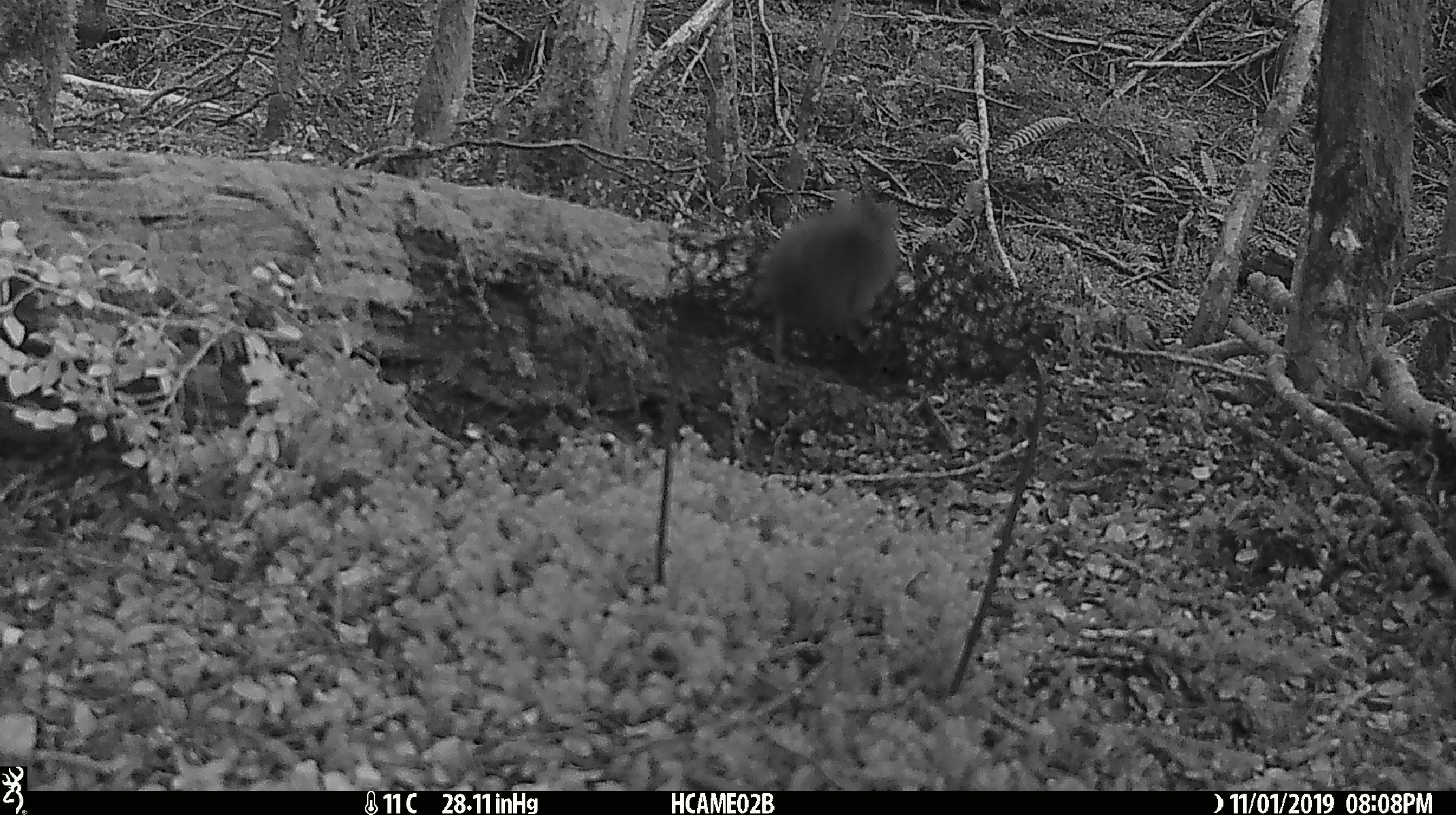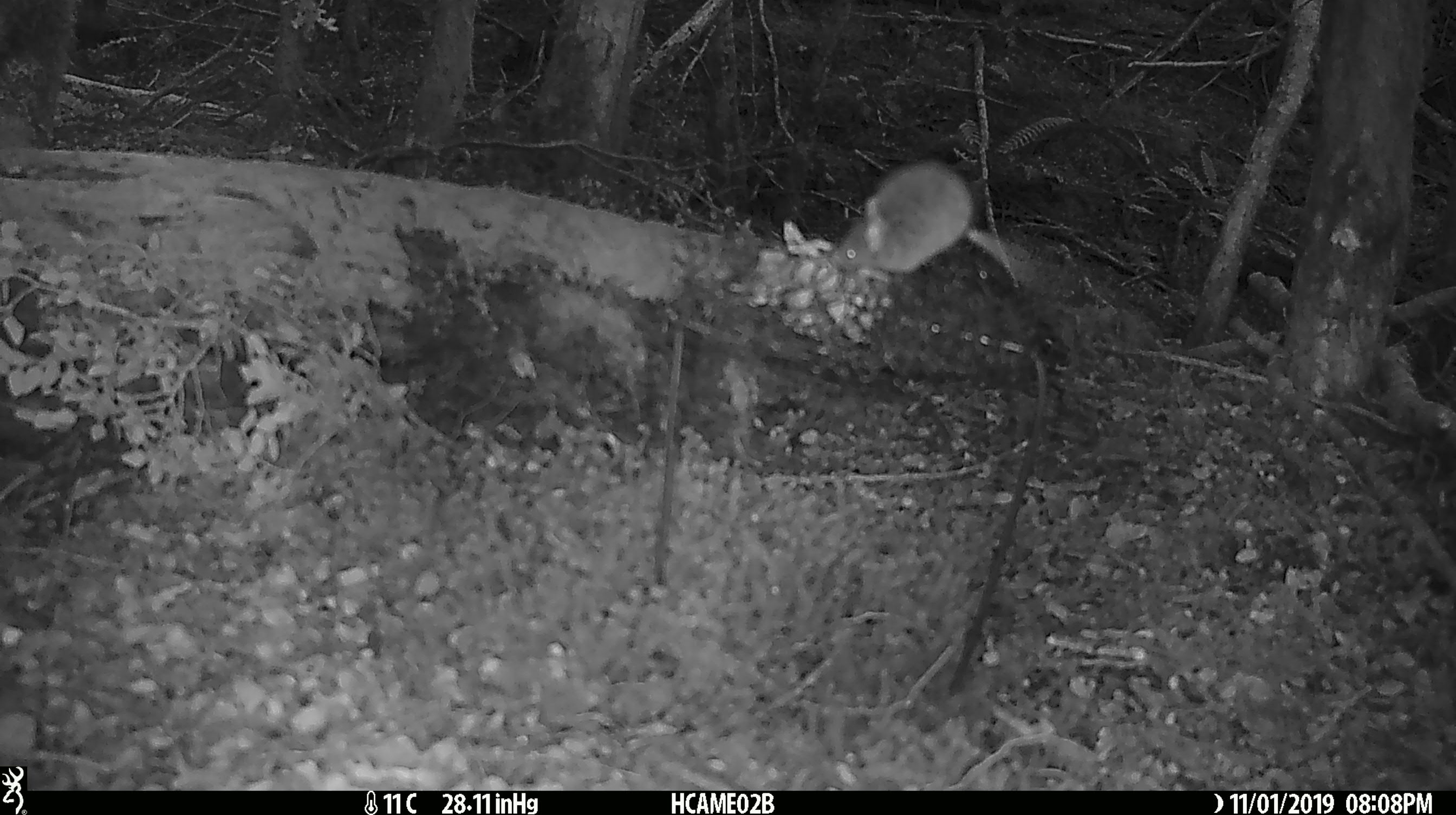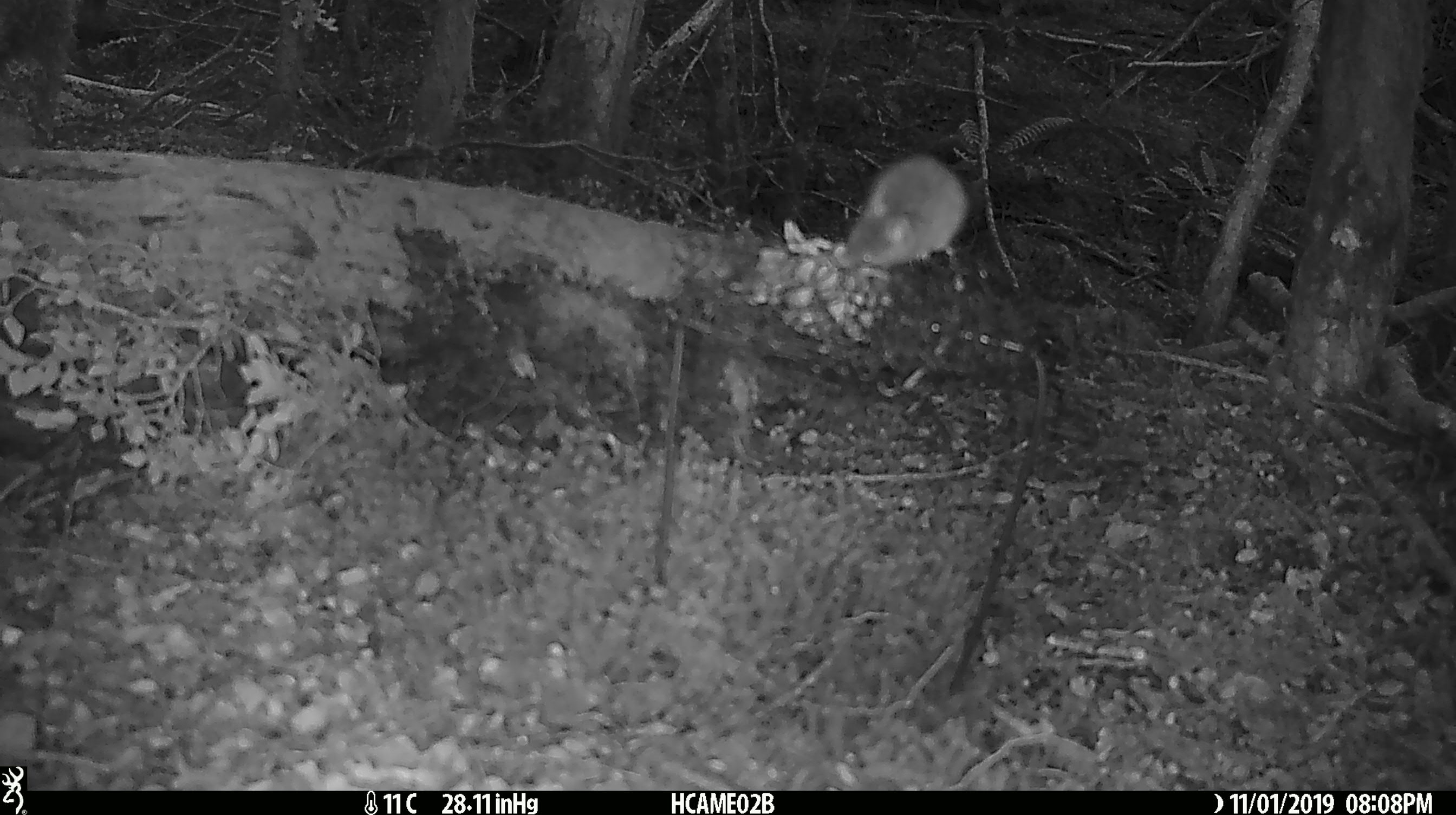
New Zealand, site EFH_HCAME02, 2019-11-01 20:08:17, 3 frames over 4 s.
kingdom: Animalia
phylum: Chordata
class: Mammalia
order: Rodentia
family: Muridae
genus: Mus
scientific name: Mus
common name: mouse